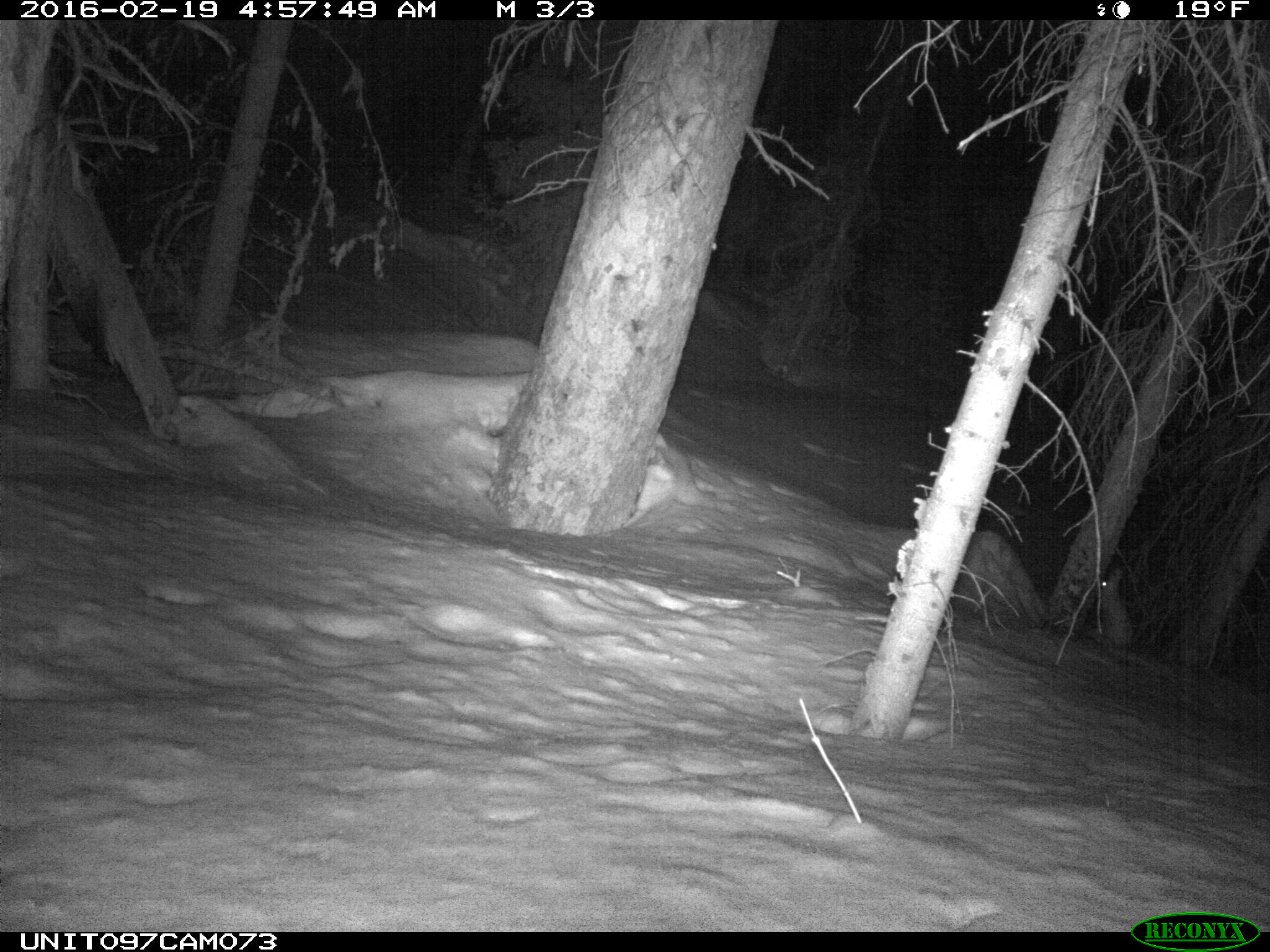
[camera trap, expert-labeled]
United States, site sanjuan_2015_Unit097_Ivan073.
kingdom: Animalia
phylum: Chordata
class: Mammalia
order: Lagomorpha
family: Leporidae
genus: Lepus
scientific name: Lepus americanus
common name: snowshoe hare